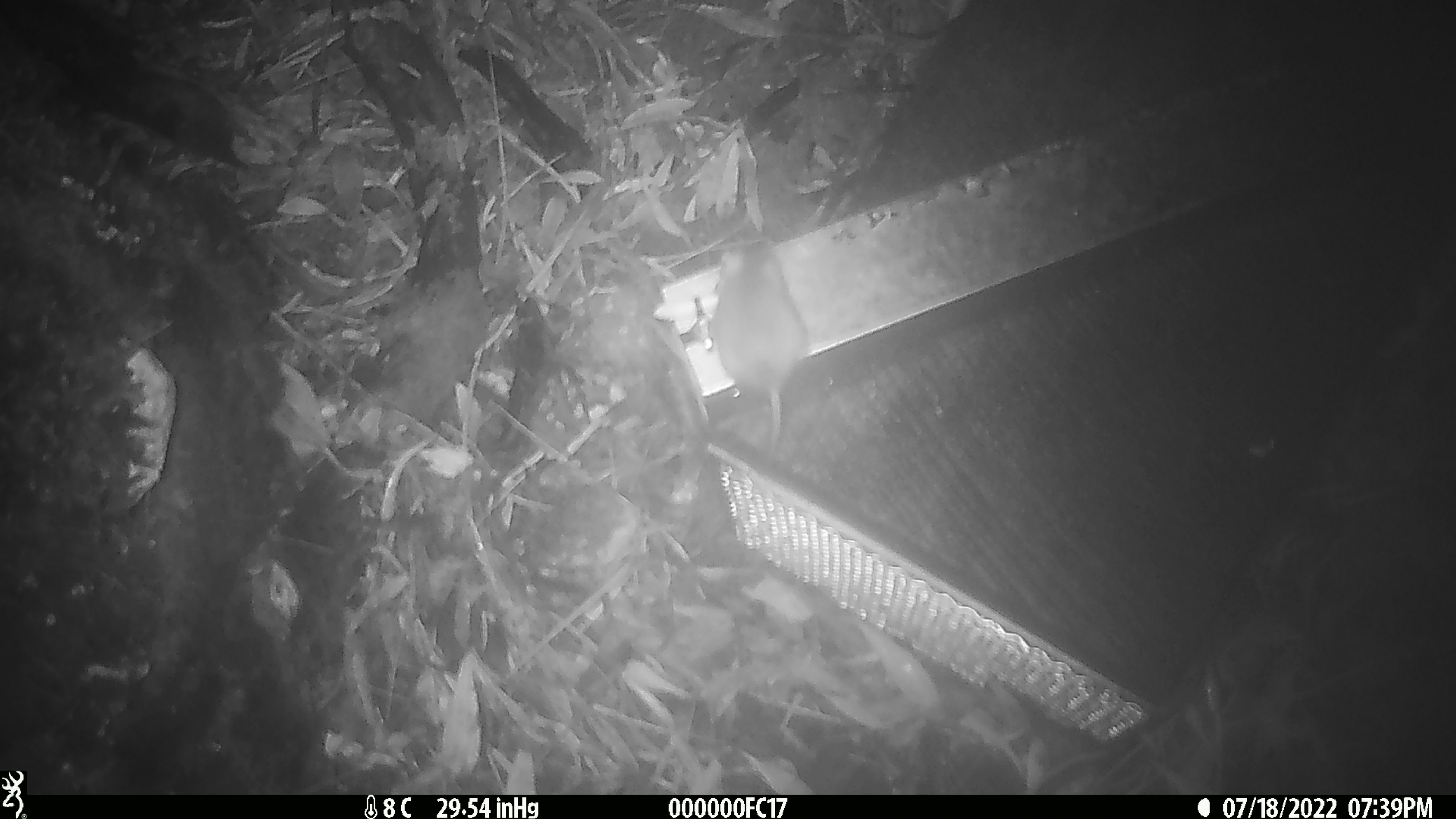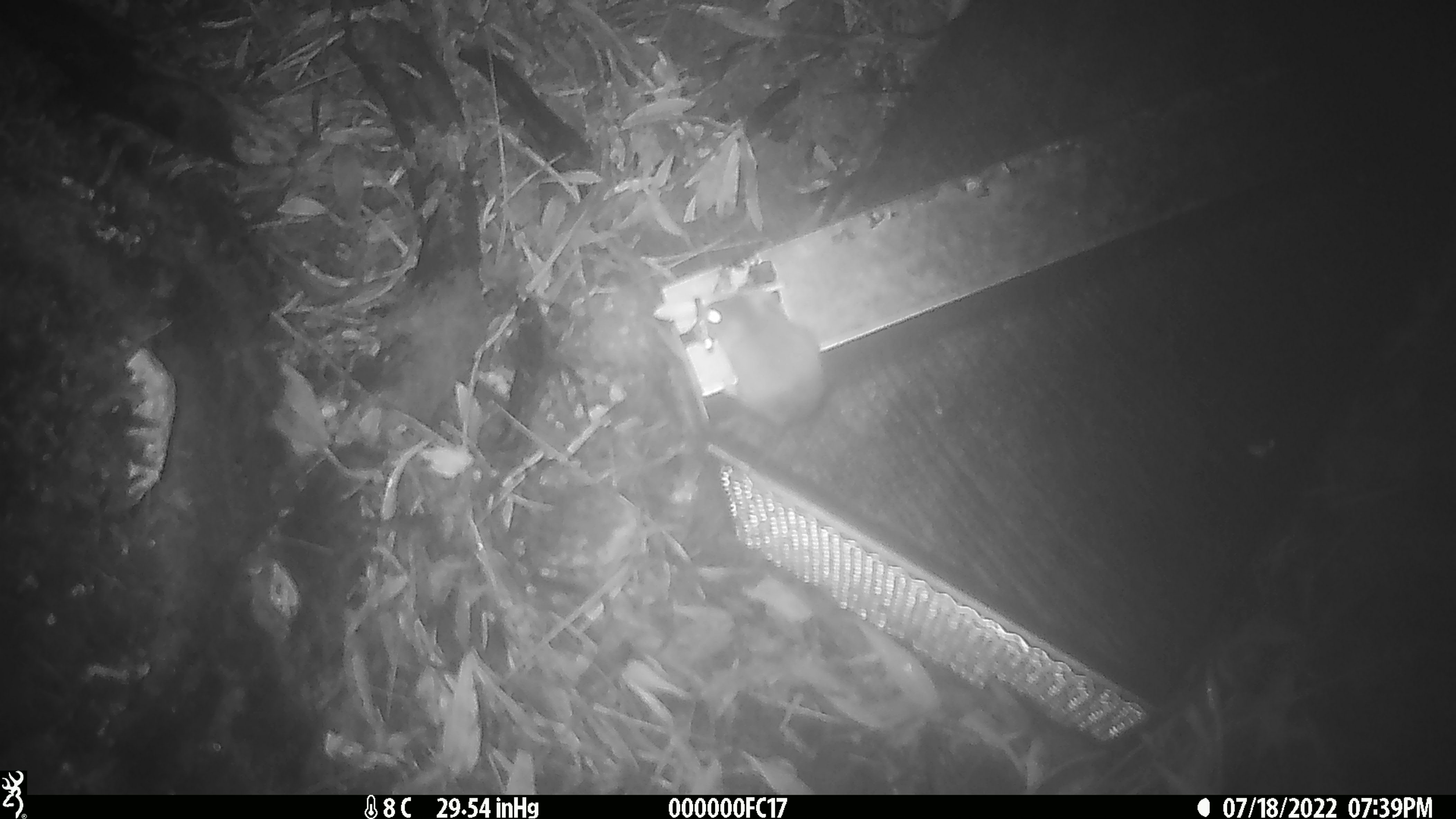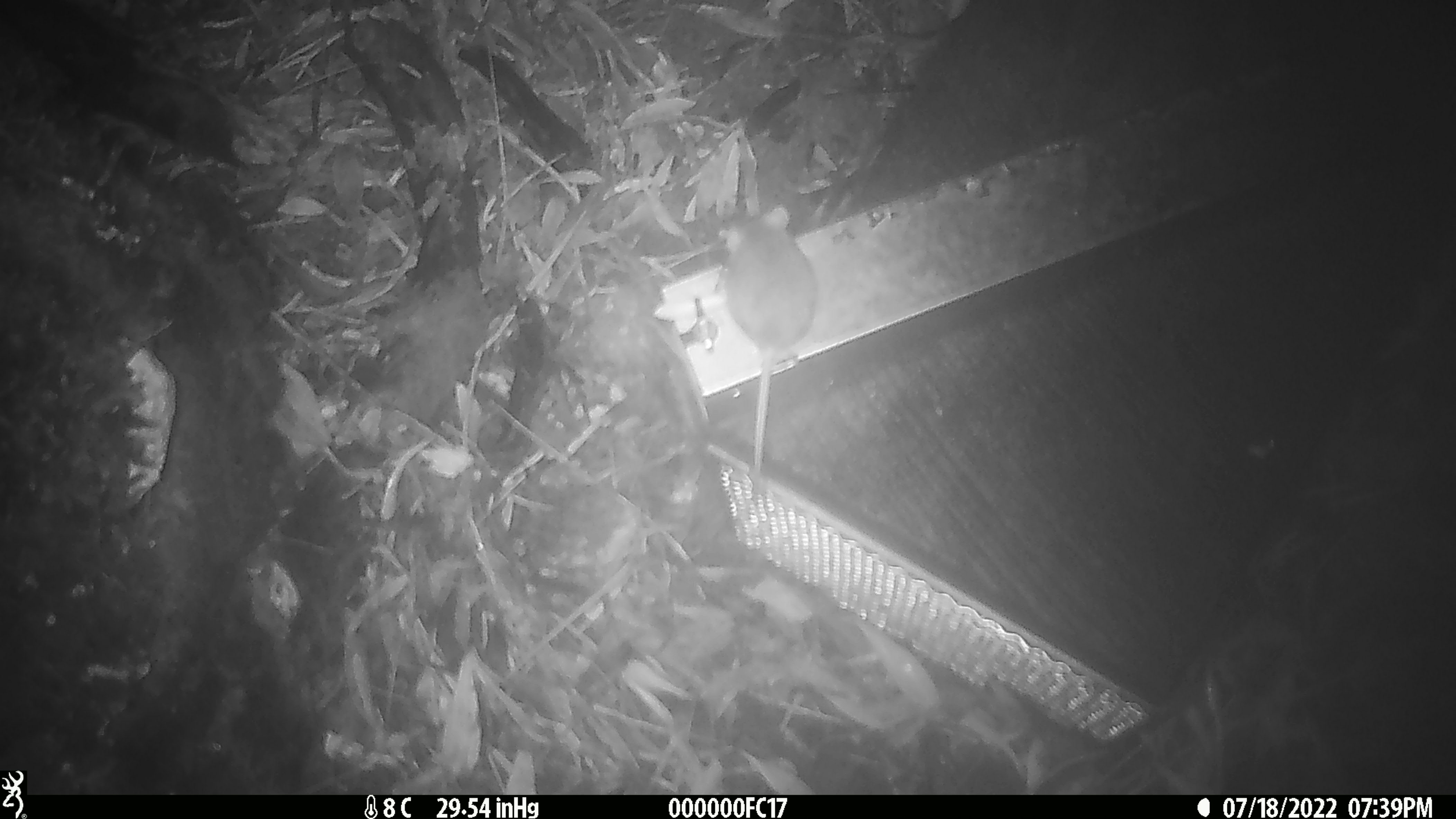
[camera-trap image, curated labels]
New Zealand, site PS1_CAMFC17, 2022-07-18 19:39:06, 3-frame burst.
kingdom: Animalia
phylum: Chordata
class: Mammalia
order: Rodentia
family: Muridae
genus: Mus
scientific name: Mus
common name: mouse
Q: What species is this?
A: Mouse (Mus).